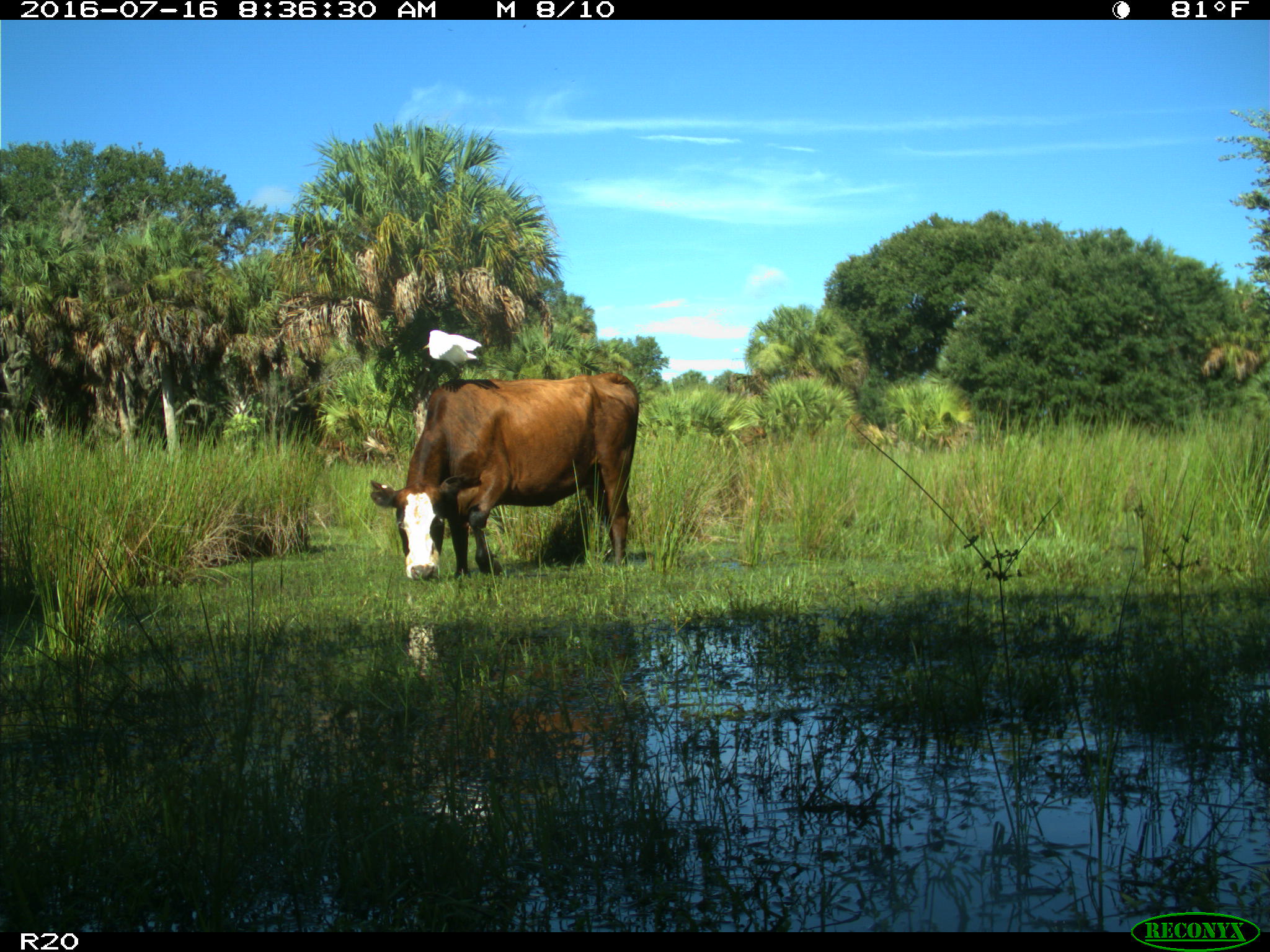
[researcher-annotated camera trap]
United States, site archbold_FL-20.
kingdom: Animalia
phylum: Chordata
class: Mammalia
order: Artiodactyla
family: Bovidae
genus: Bos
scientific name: Bos taurus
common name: domestic cow